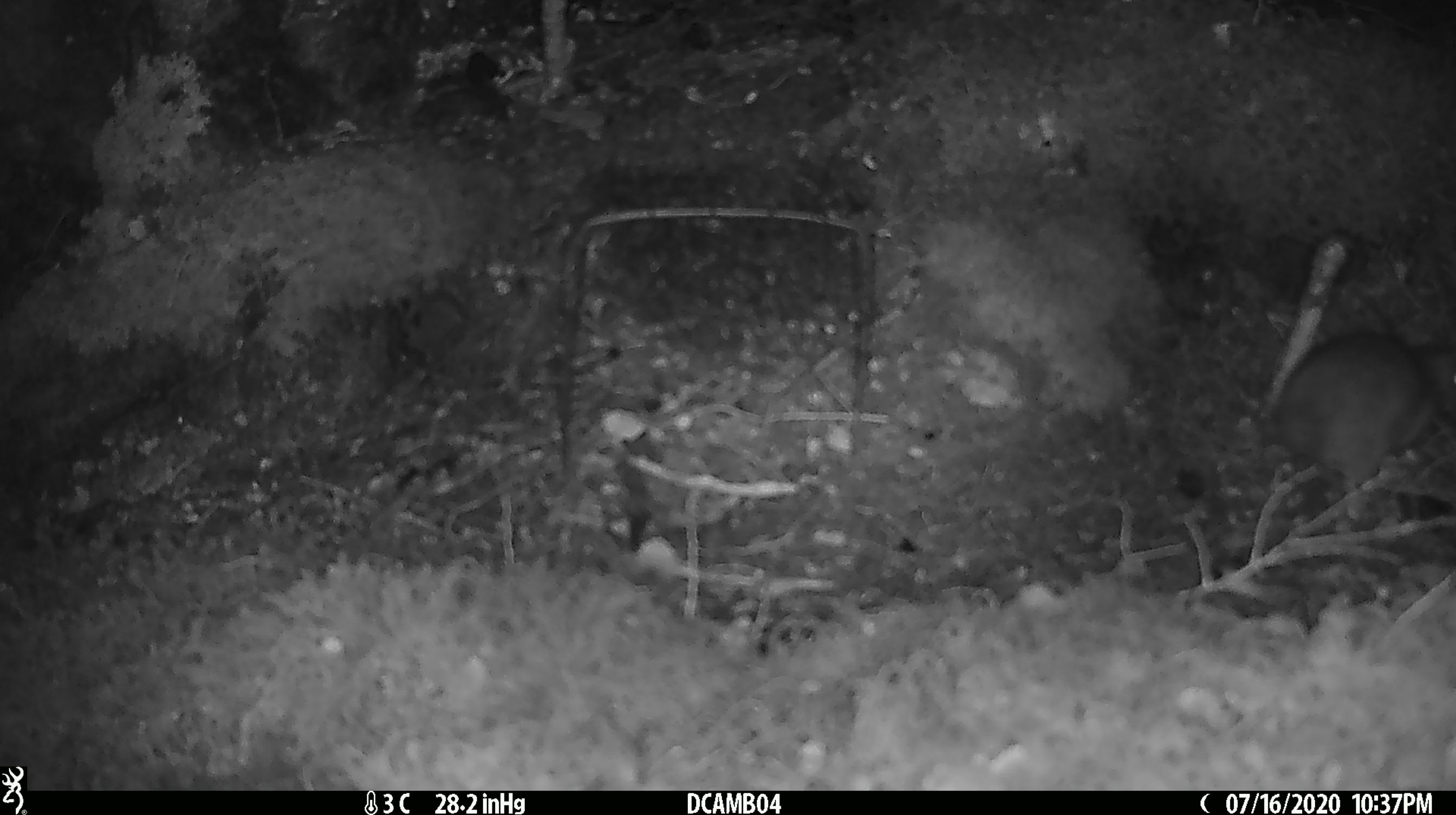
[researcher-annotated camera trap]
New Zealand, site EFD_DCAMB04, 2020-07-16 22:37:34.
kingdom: Animalia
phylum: Chordata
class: Mammalia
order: Rodentia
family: Muridae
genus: Rattus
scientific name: Rattus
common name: rat